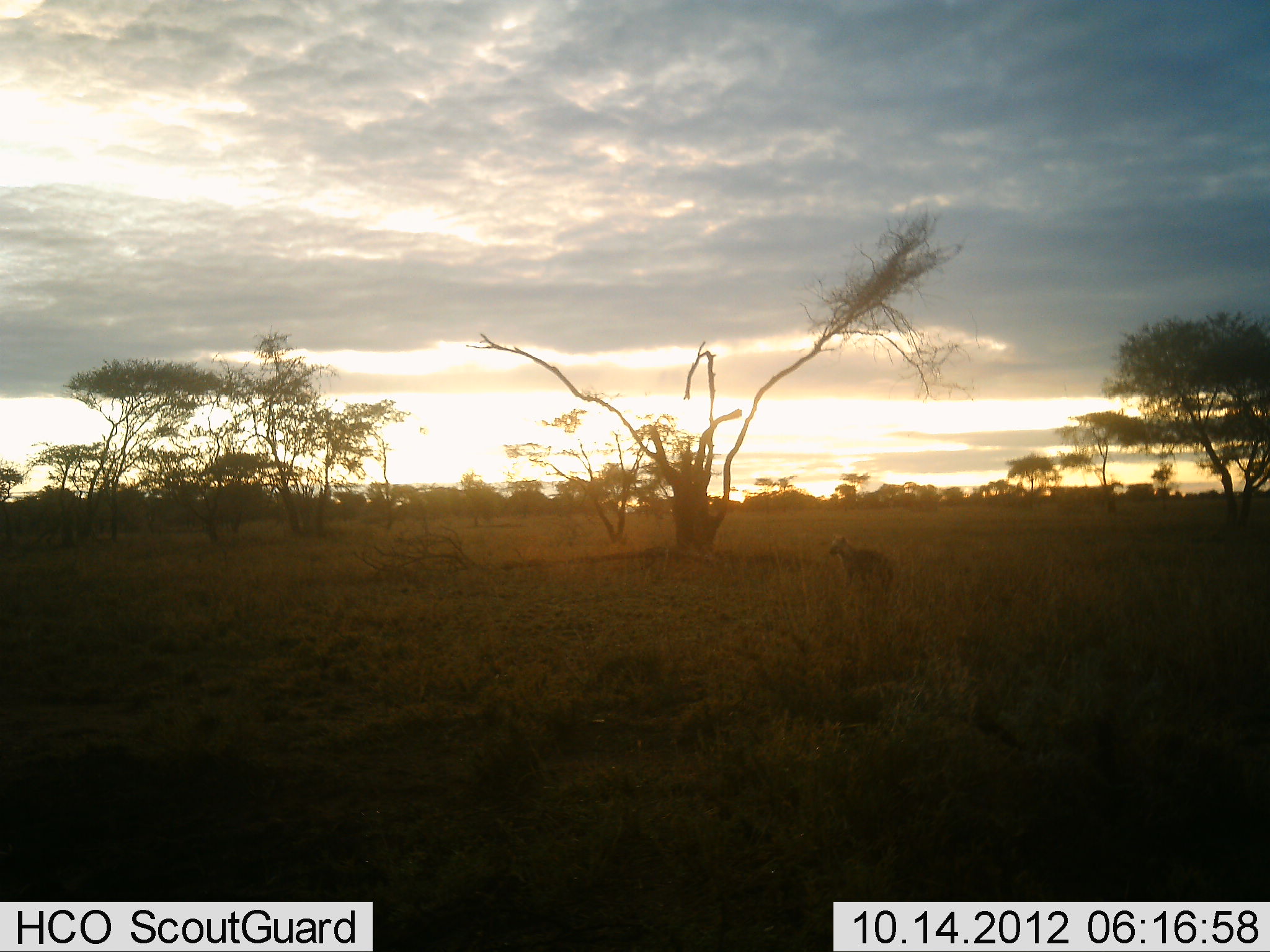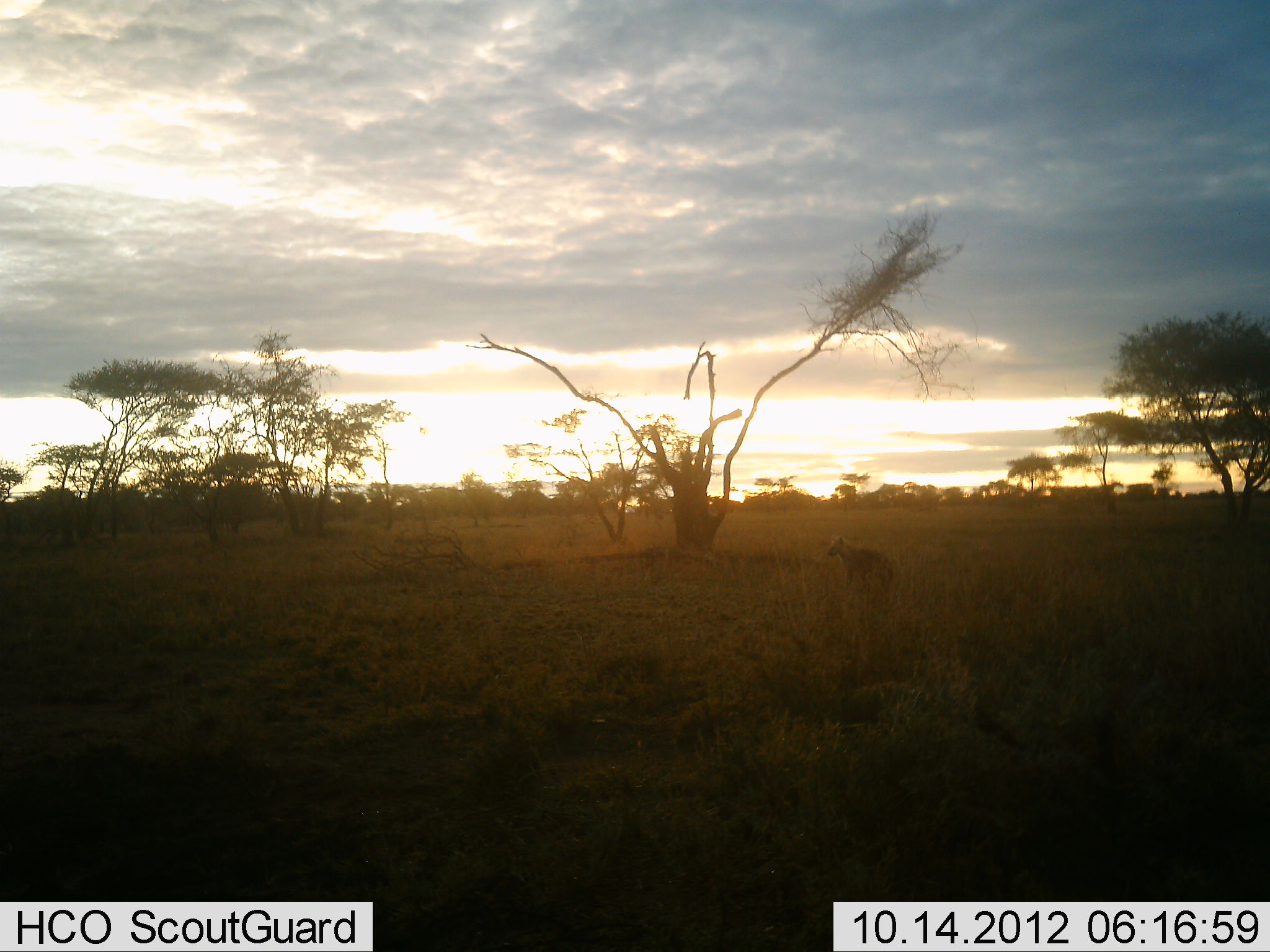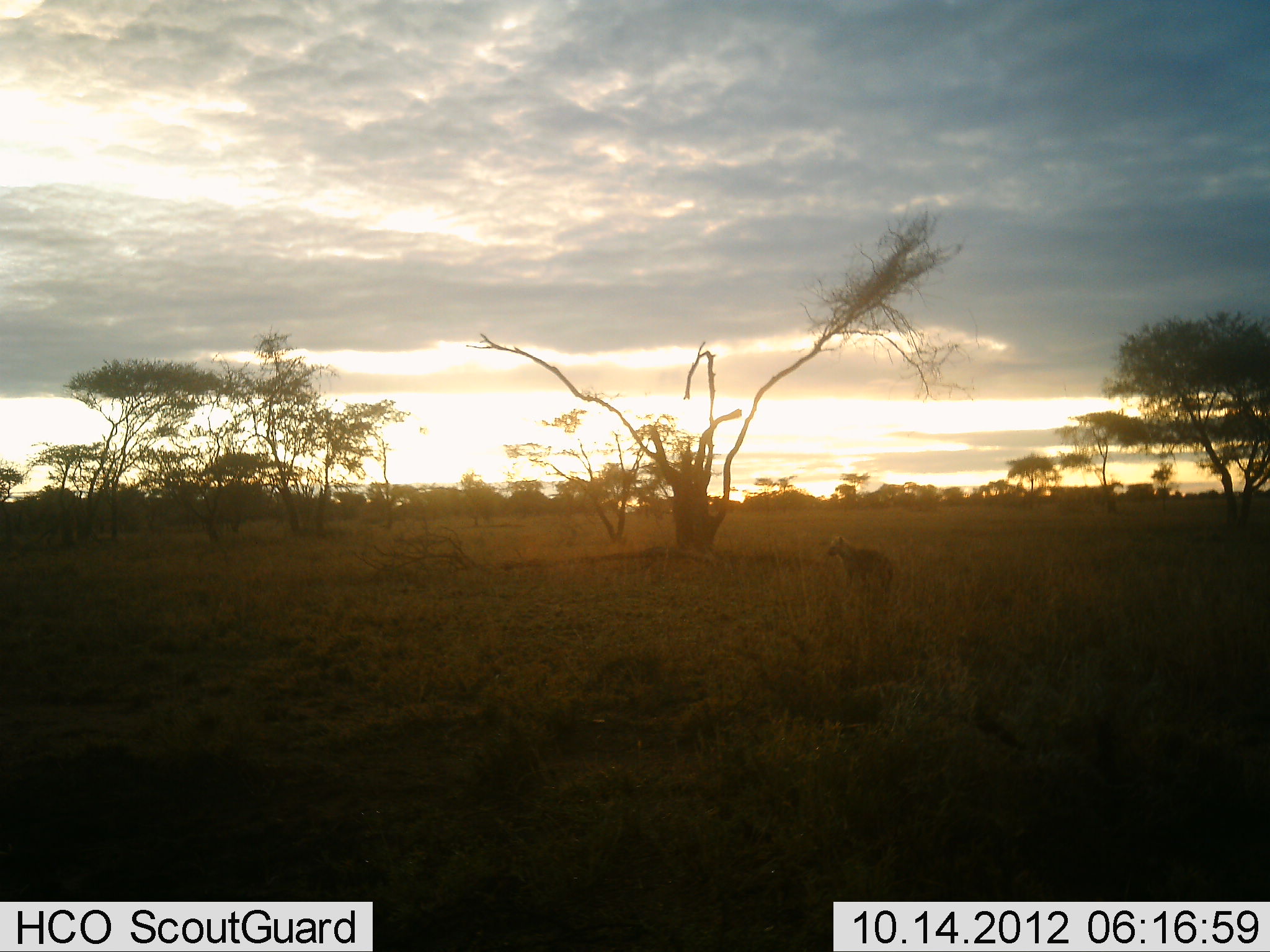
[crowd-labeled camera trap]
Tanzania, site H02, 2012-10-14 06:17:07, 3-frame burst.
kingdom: Animalia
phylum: Chordata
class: Mammalia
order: Carnivora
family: Hyaenidae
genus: Crocuta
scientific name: Crocuta crocuta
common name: spotted hyena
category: hyenaspotted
Hyenaspotted (spotted hyena) (Crocuta crocuta), count 1. Behavior (volunteer vote fractions): standing 100%, resting 0%, moving 0%, interacting 0%. Young present (vote fraction): 0%. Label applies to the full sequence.